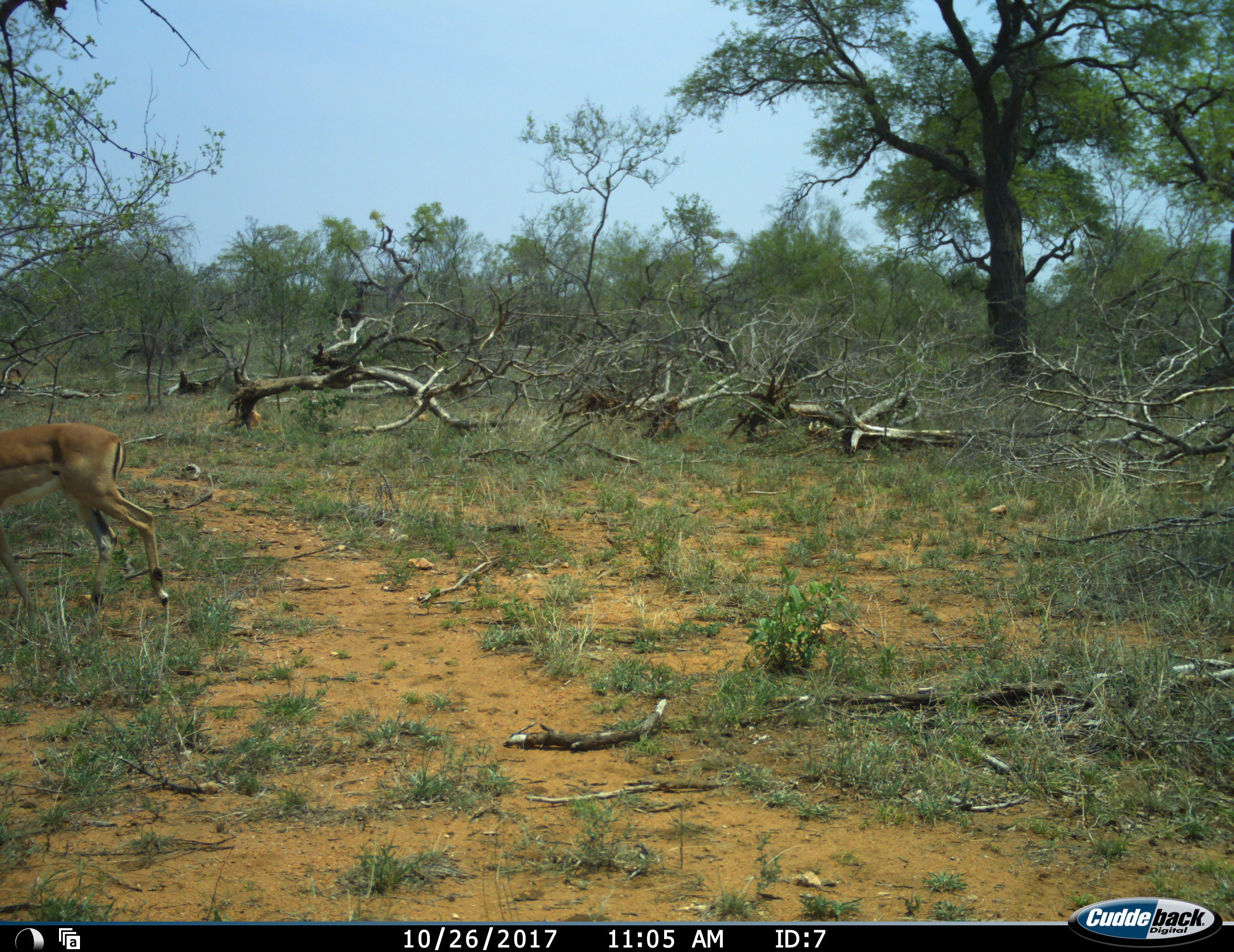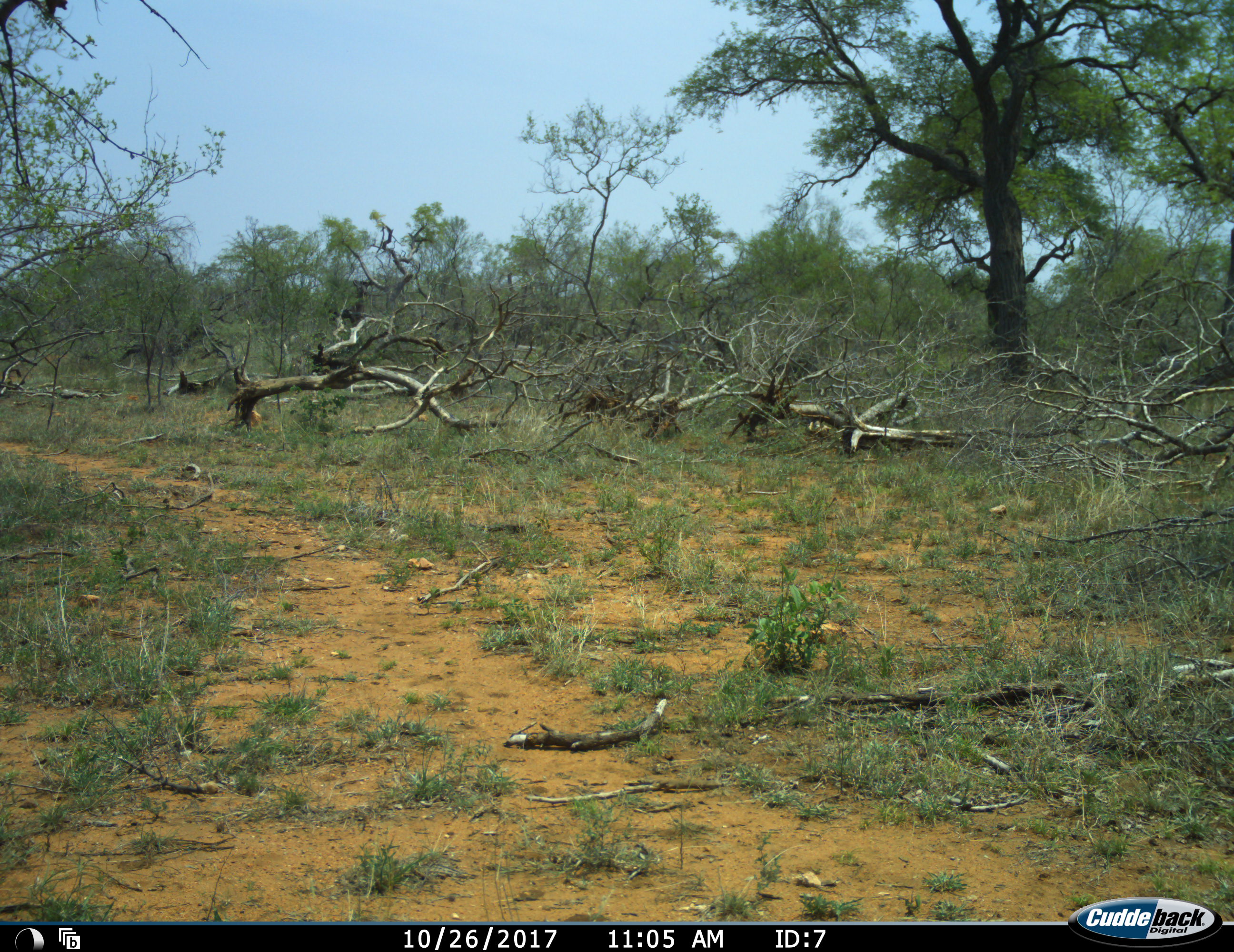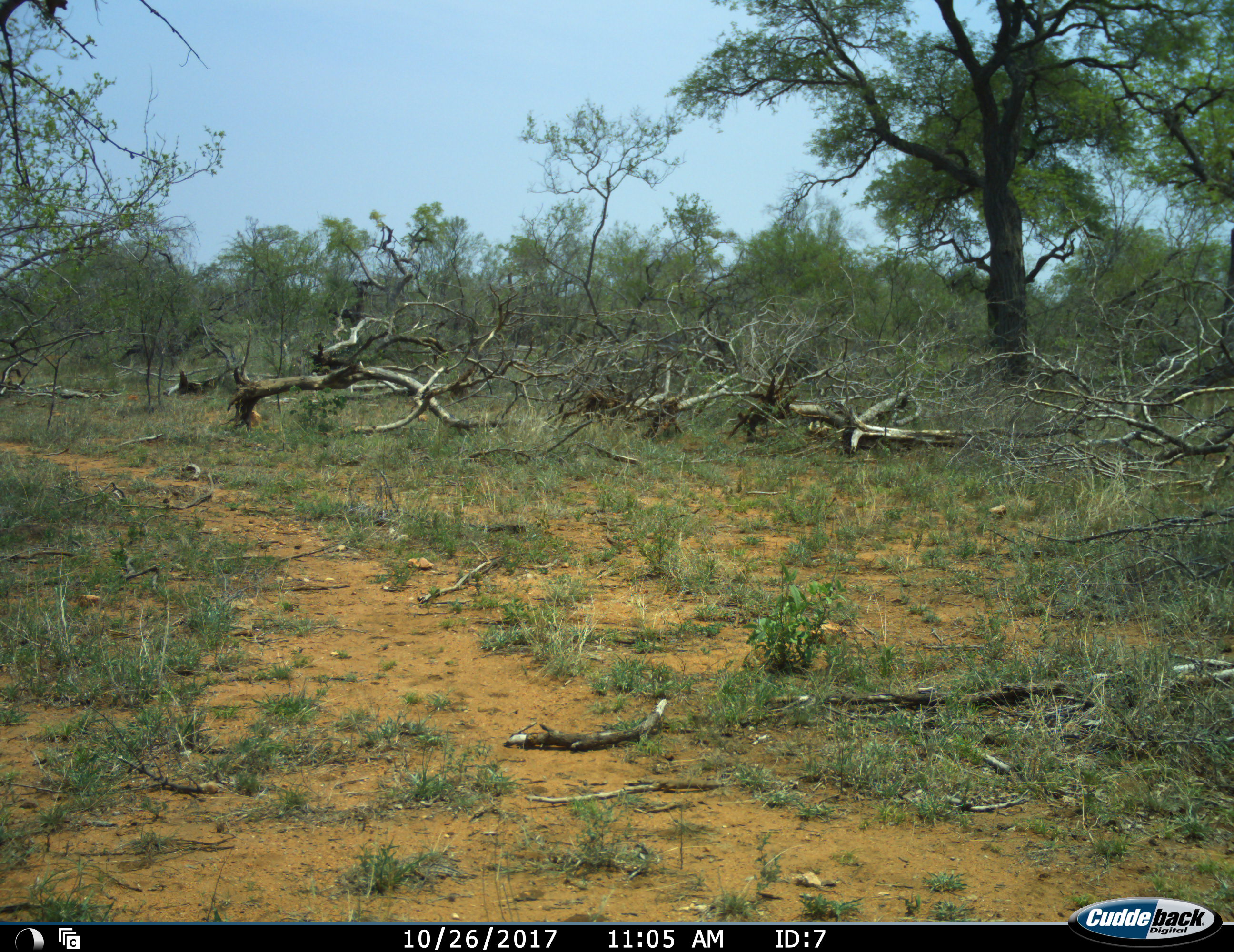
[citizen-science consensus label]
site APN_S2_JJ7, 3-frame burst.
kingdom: Animalia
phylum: Chordata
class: Mammalia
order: Artiodactyla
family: Bovidae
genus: Aepyceros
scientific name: Aepyceros melampus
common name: impala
Impala (Aepyceros melampus), count 1. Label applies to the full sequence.